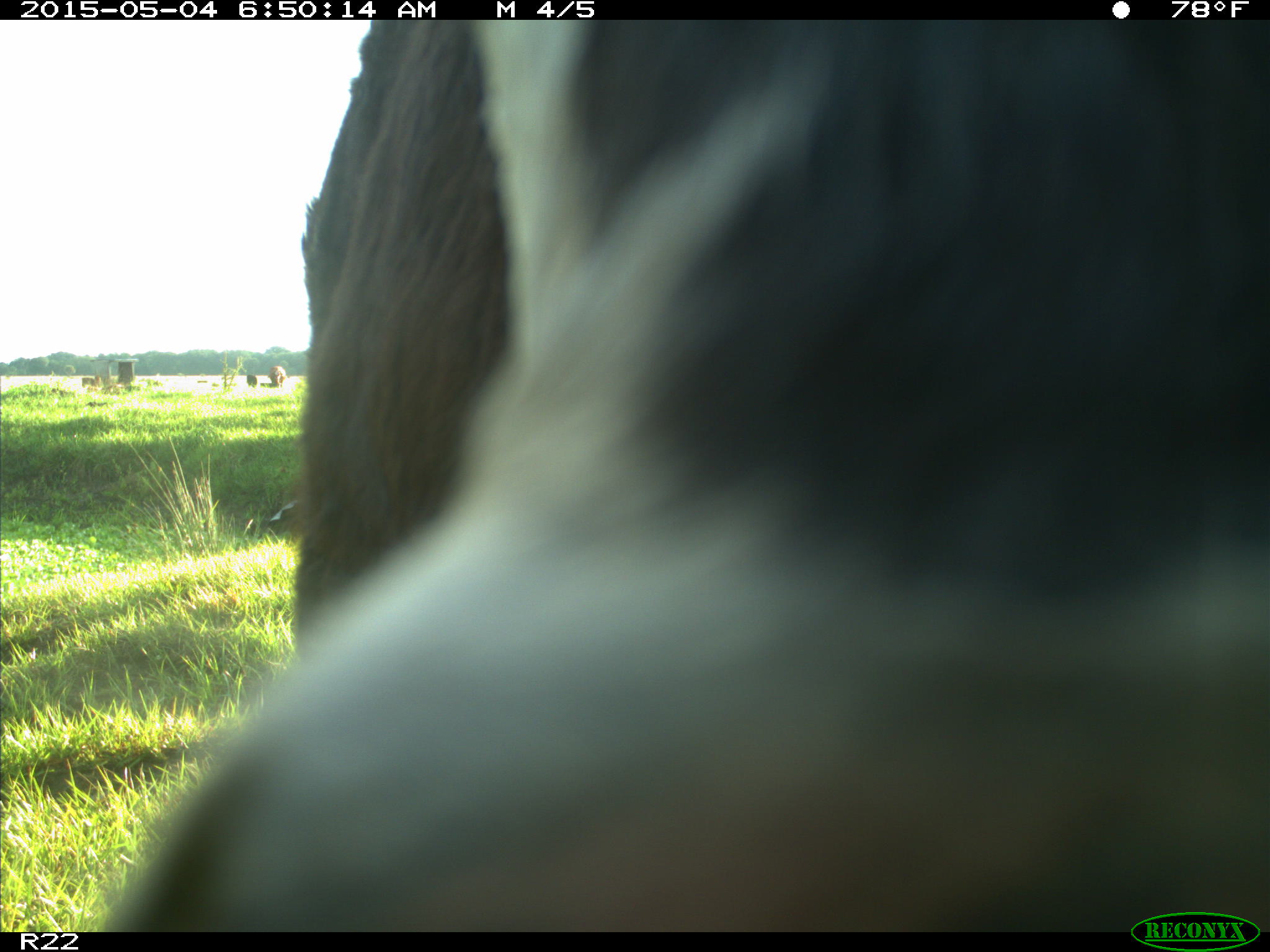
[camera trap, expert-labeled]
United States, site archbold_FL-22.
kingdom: Animalia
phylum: Chordata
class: Mammalia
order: Artiodactyla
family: Bovidae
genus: Bos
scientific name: Bos taurus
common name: domestic cow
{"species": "Bos taurus (domestic cow)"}